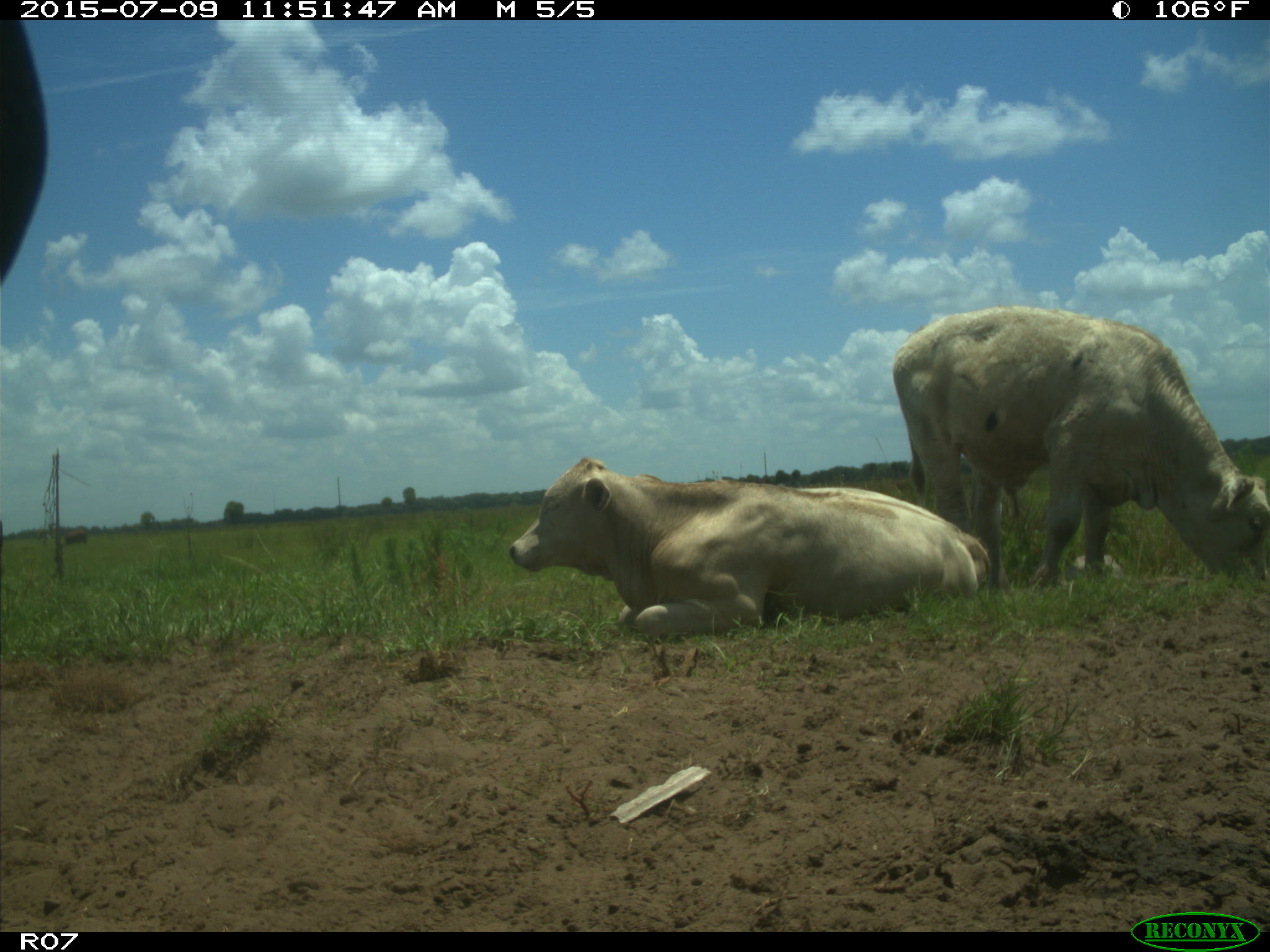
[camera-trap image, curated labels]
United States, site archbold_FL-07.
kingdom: Animalia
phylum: Chordata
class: Mammalia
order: Artiodactyla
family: Bovidae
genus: Bos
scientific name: Bos taurus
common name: domestic cow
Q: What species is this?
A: Bos taurus (domestic cow).